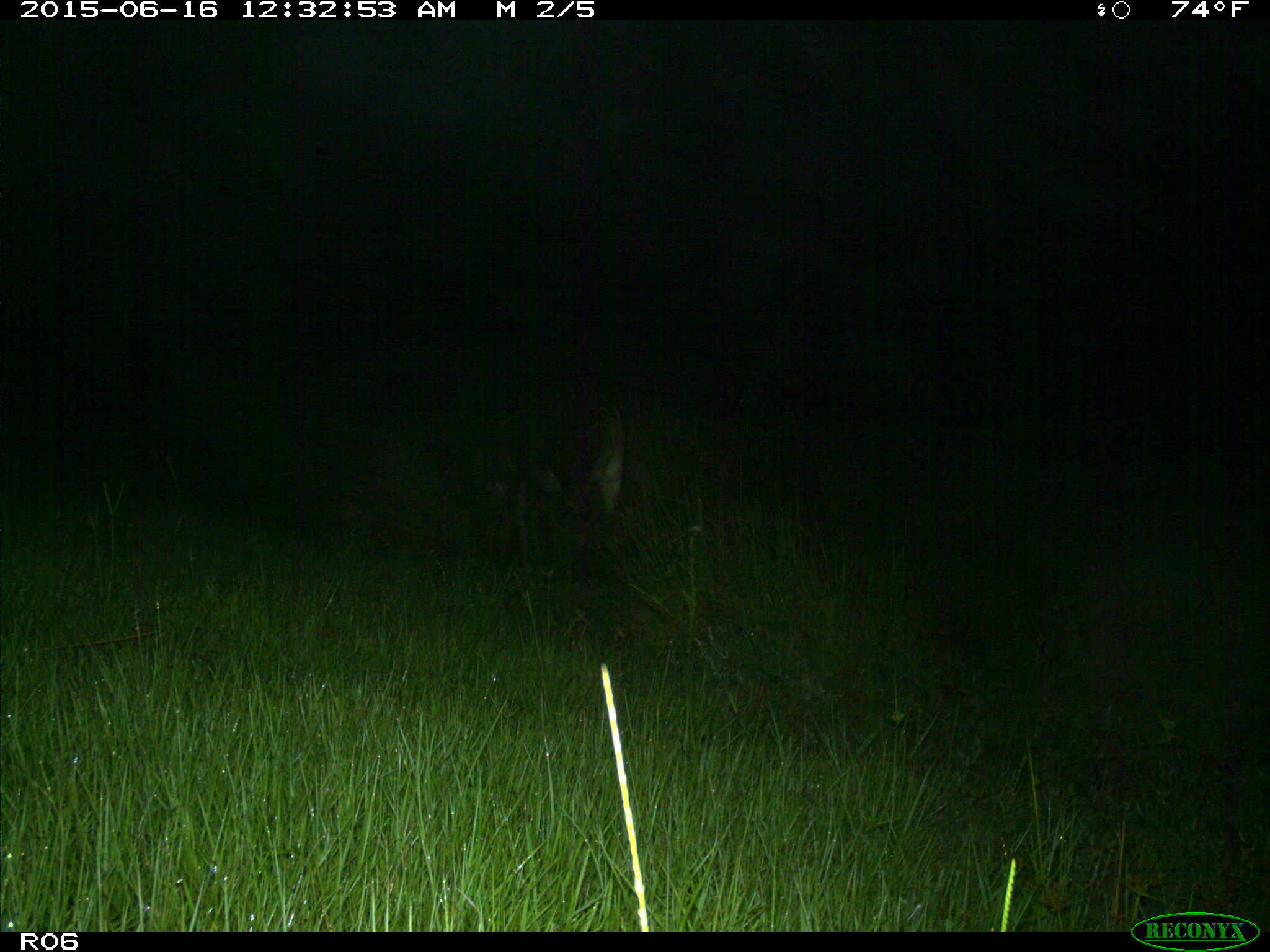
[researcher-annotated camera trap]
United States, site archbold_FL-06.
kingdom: Animalia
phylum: Chordata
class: Mammalia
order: Artiodactyla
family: Bovidae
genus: Bos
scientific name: Bos taurus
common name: domestic cow